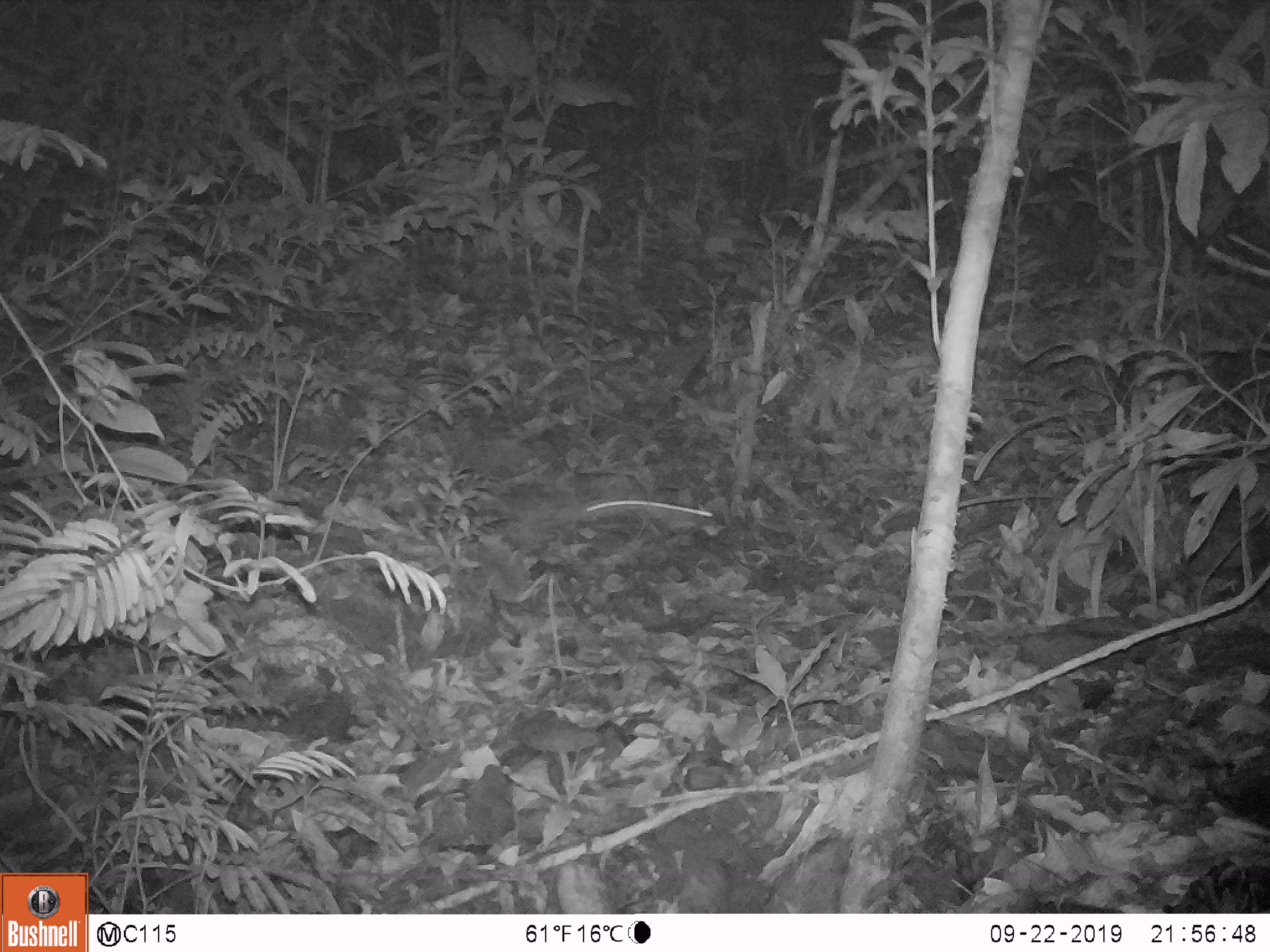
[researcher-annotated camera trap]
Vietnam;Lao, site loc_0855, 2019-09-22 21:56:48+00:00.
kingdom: Animalia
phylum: Chordata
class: Mammalia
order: Rodentia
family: Muridae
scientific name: Muridae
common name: old-world mice and rats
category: unidentified murid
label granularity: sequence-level